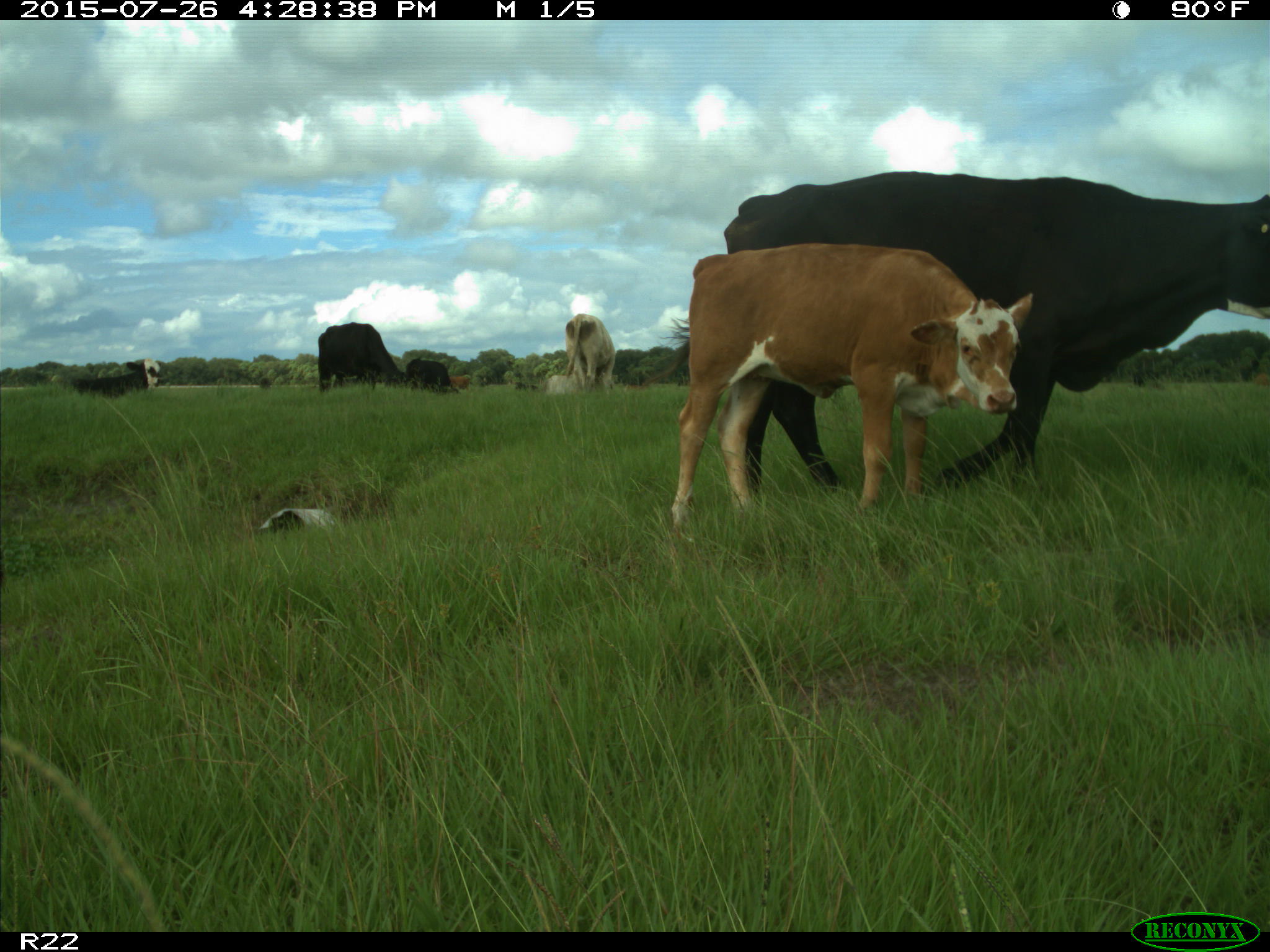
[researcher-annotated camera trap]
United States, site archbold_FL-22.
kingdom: Animalia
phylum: Chordata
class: Mammalia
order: Artiodactyla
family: Bovidae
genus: Bos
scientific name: Bos taurus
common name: domestic cow